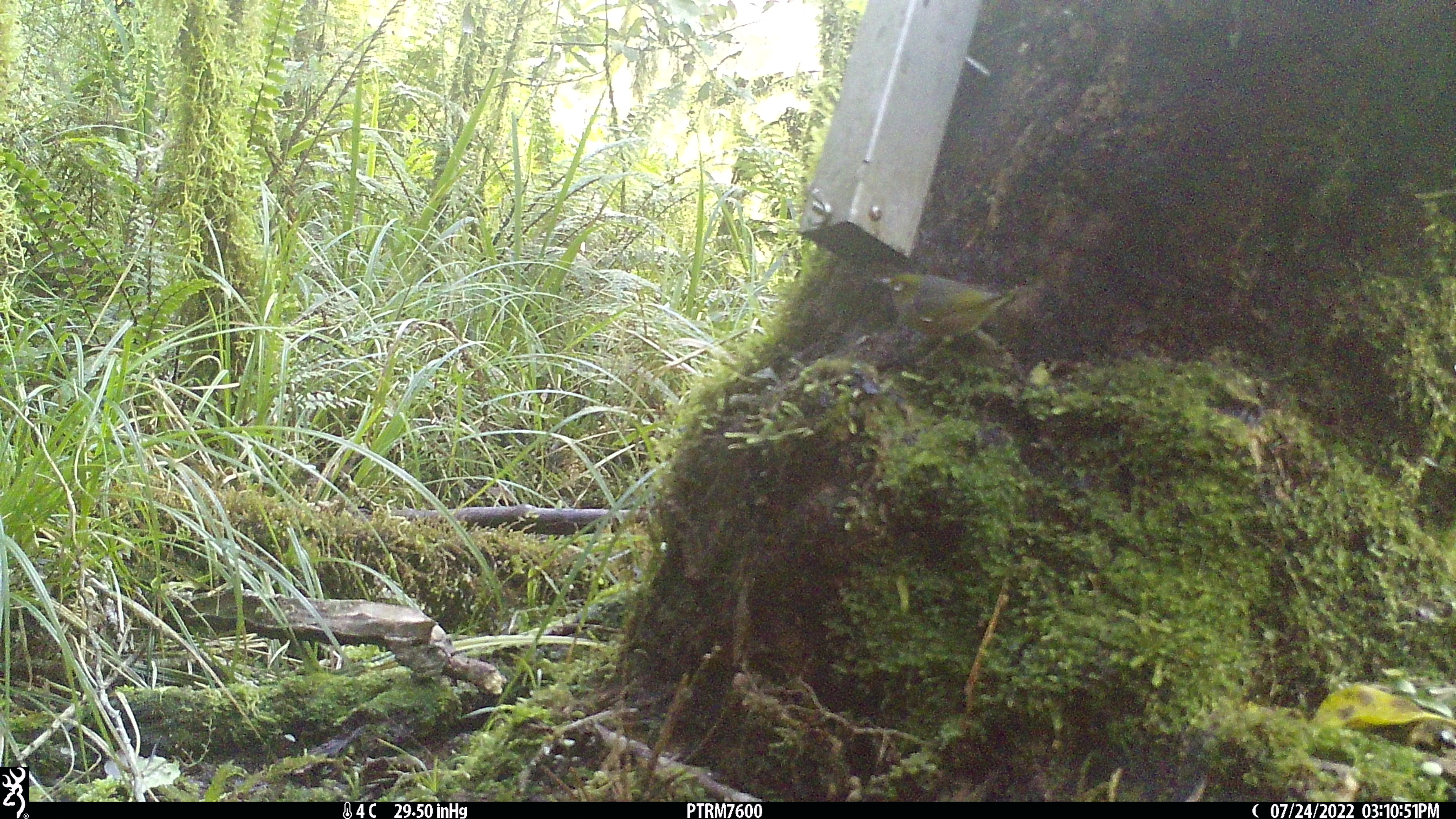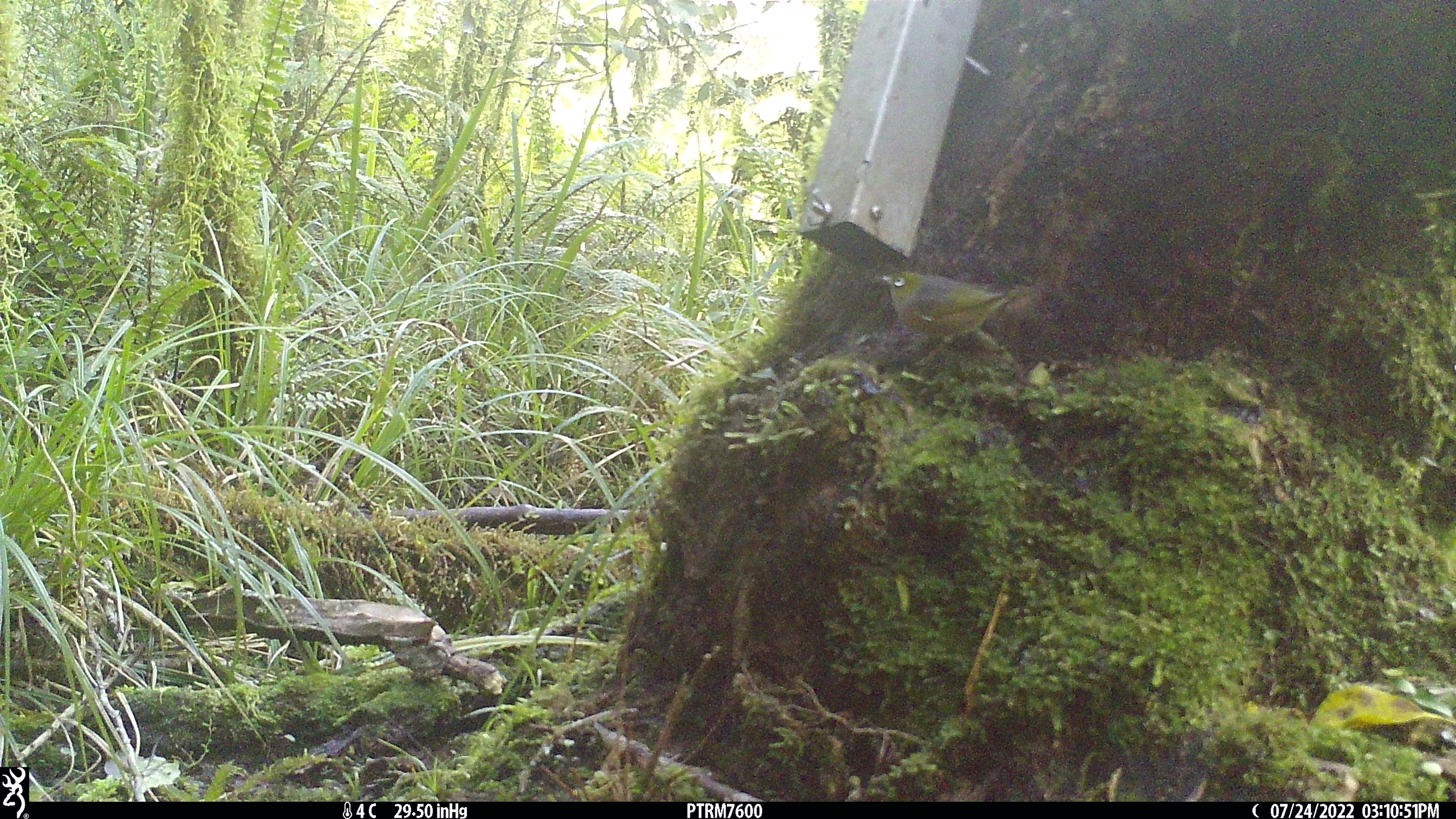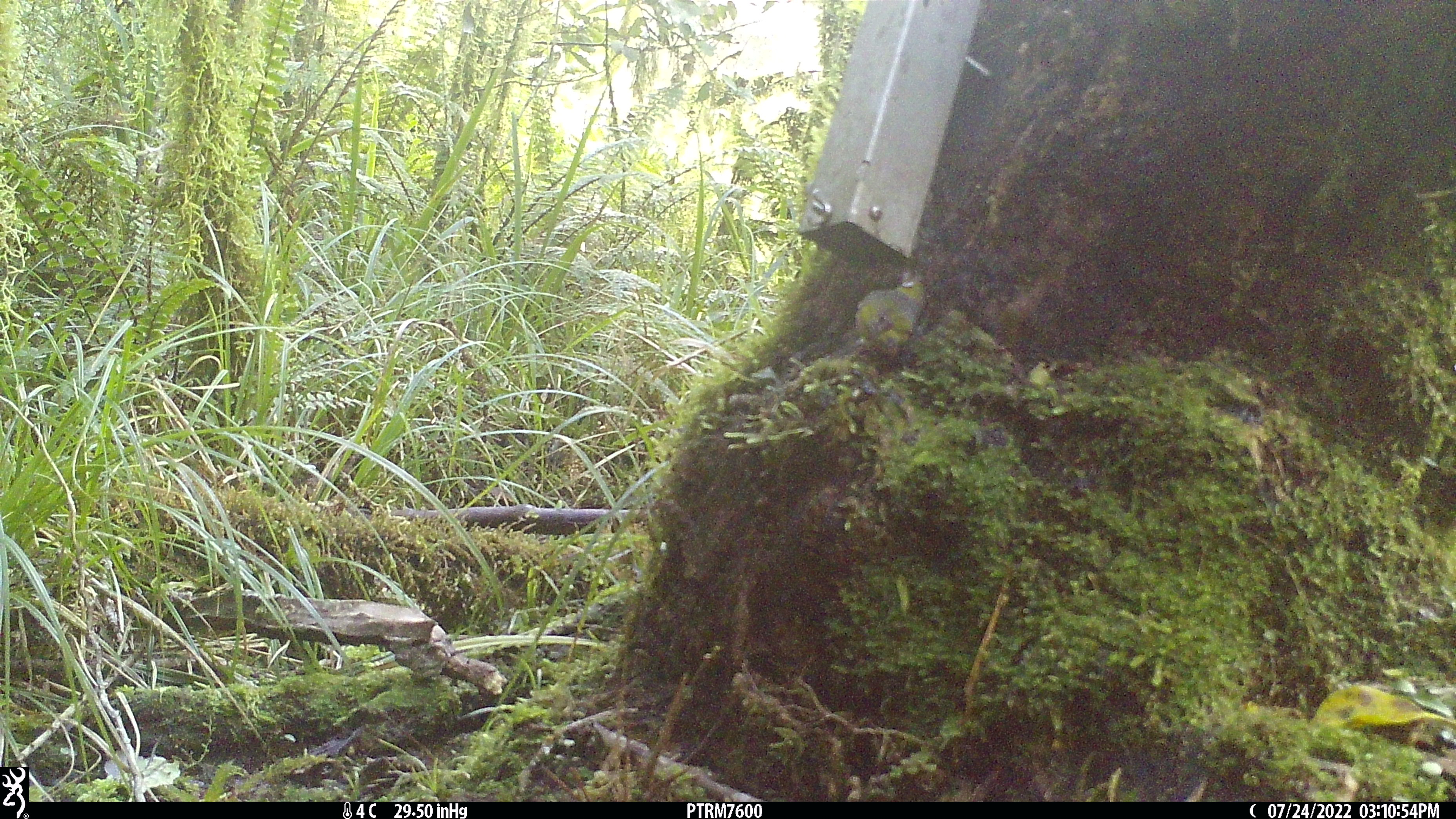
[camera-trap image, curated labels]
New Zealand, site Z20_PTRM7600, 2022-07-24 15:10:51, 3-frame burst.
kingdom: Animalia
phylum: Chordata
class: Aves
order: Passeriformes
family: Zosteropidae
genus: Zosterops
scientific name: Zosterops lateralis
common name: silvereye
Silvereye (Zosterops lateralis).